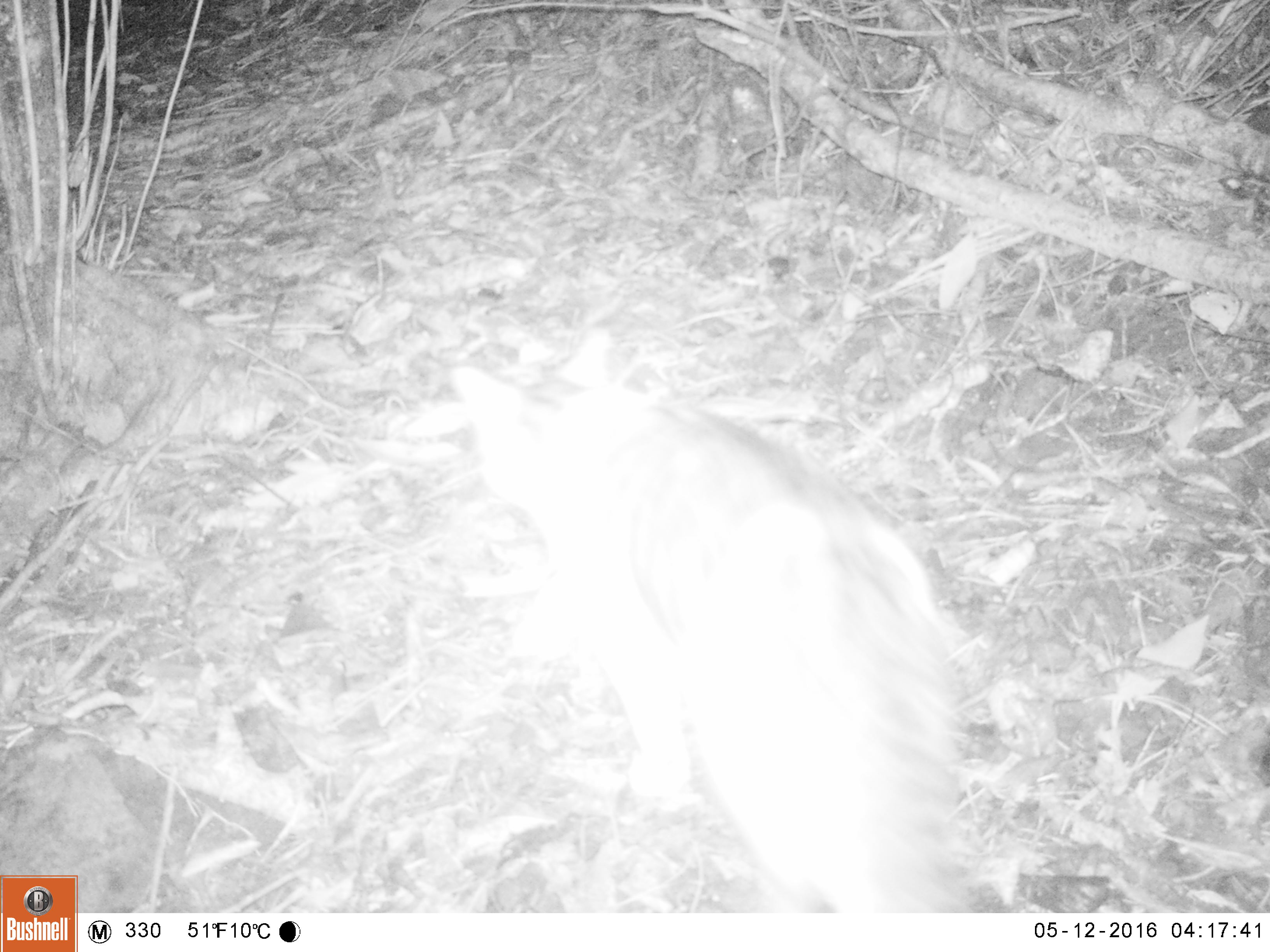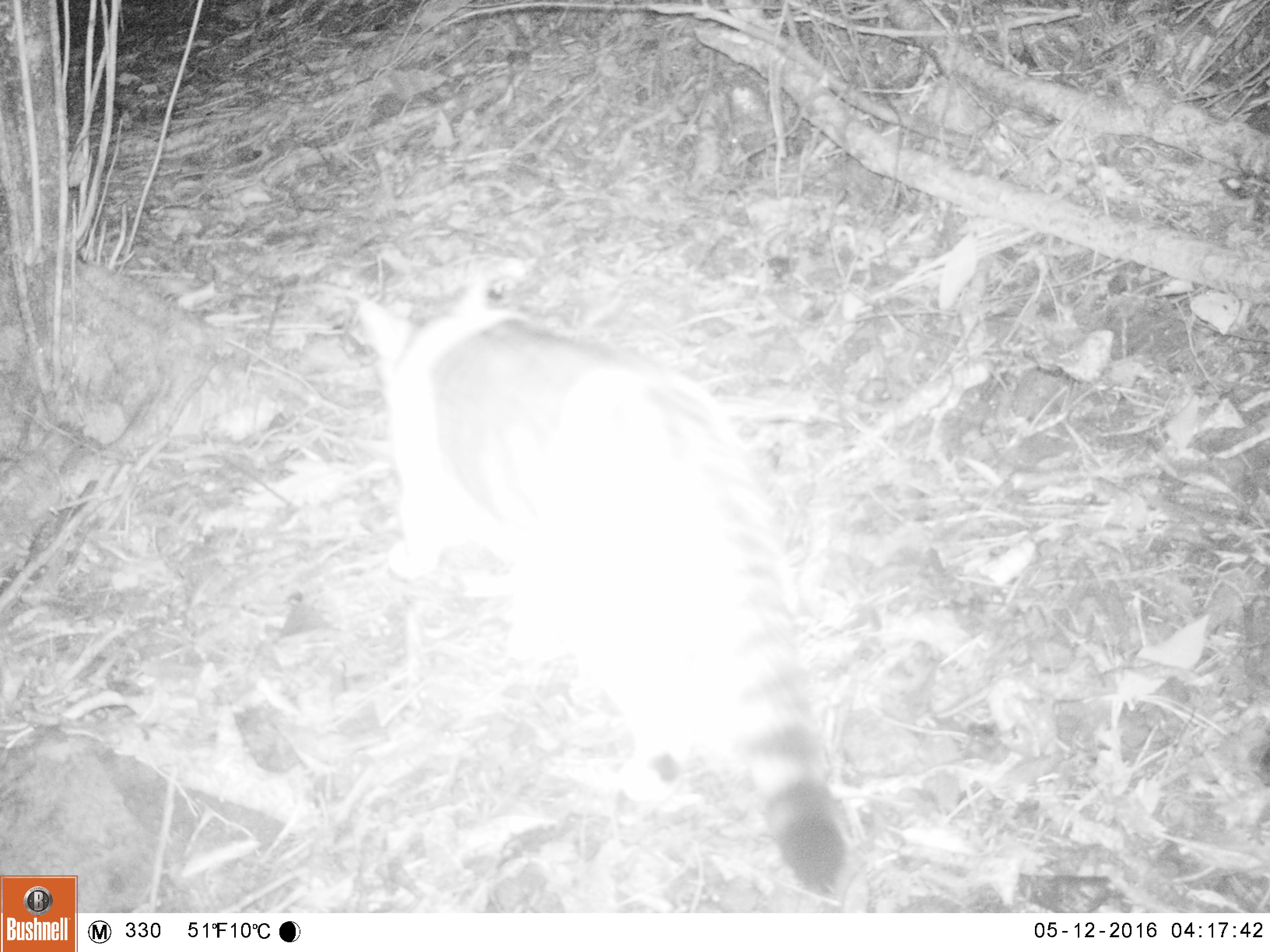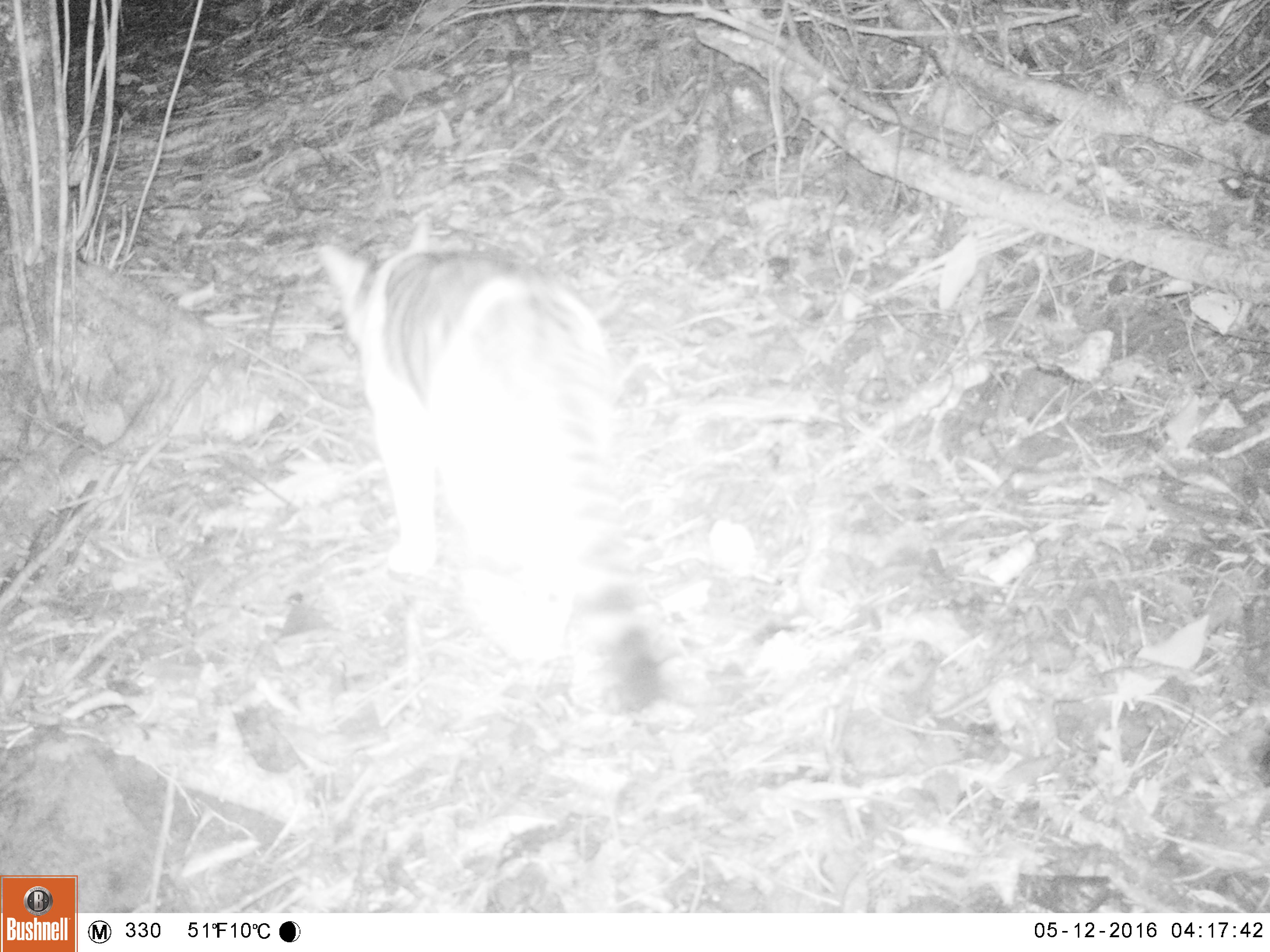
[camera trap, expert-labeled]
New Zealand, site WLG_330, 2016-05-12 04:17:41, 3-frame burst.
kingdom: Animalia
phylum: Chordata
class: Mammalia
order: Carnivora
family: Felidae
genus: Felis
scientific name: Felis catus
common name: domestic cat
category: cat